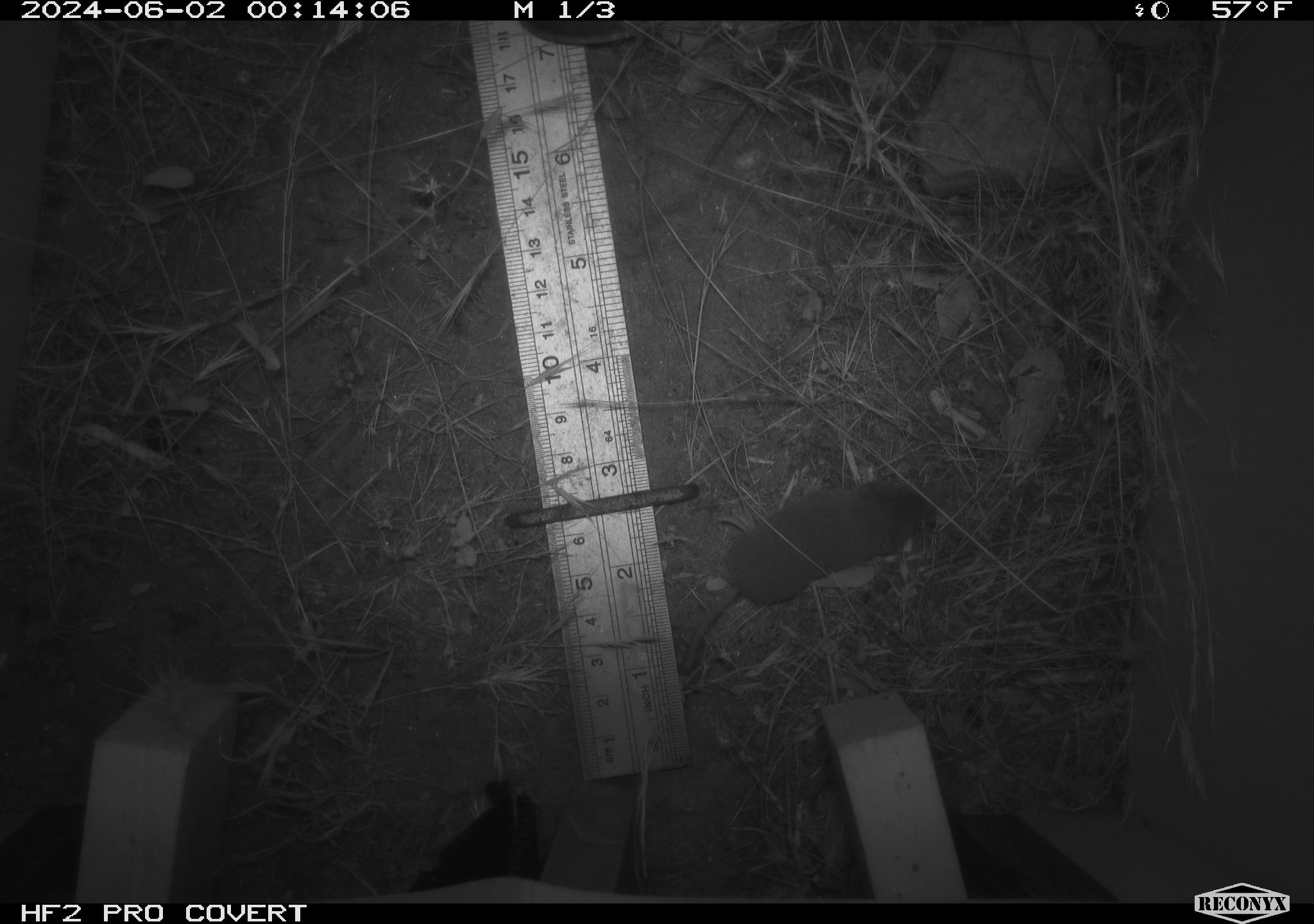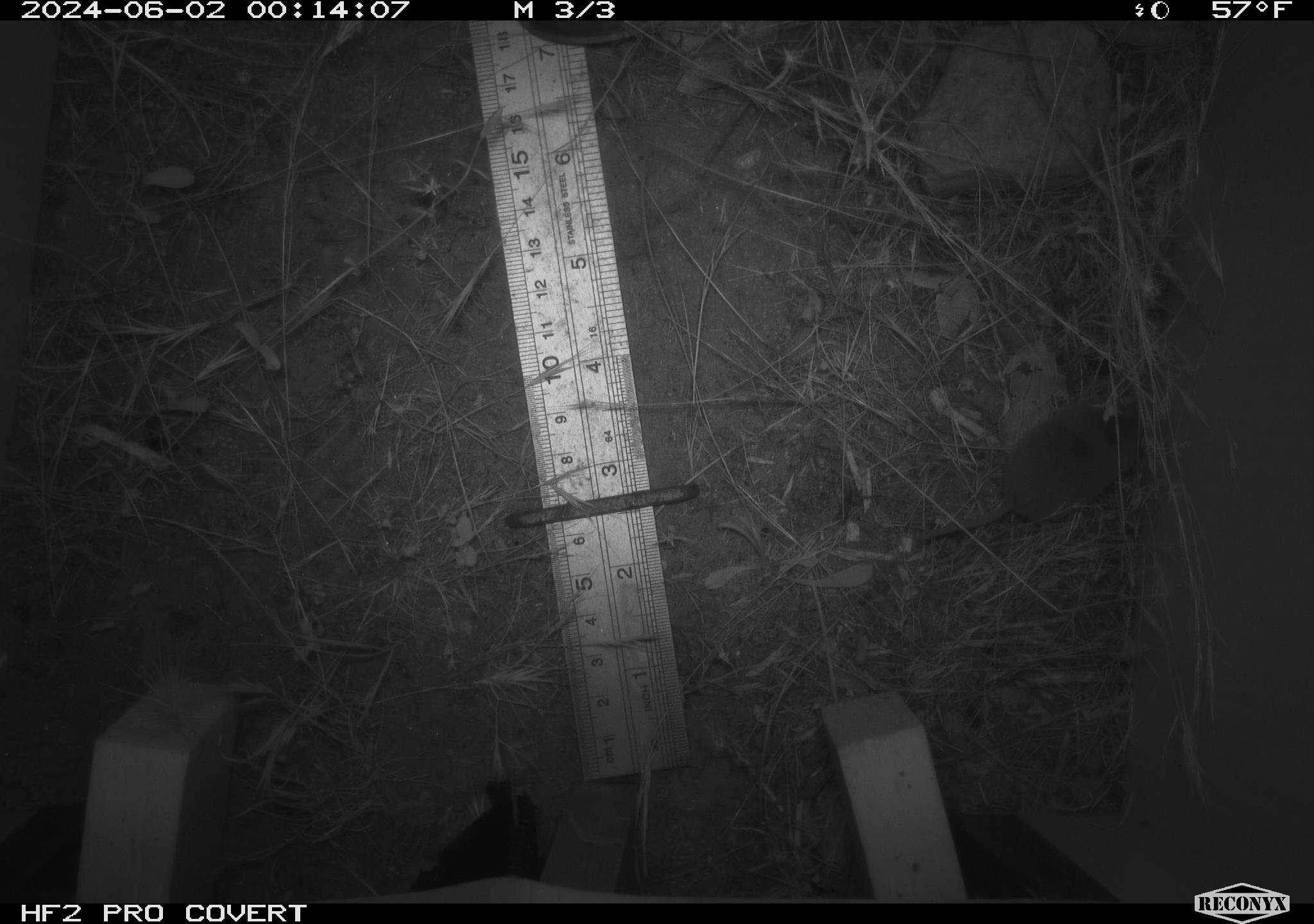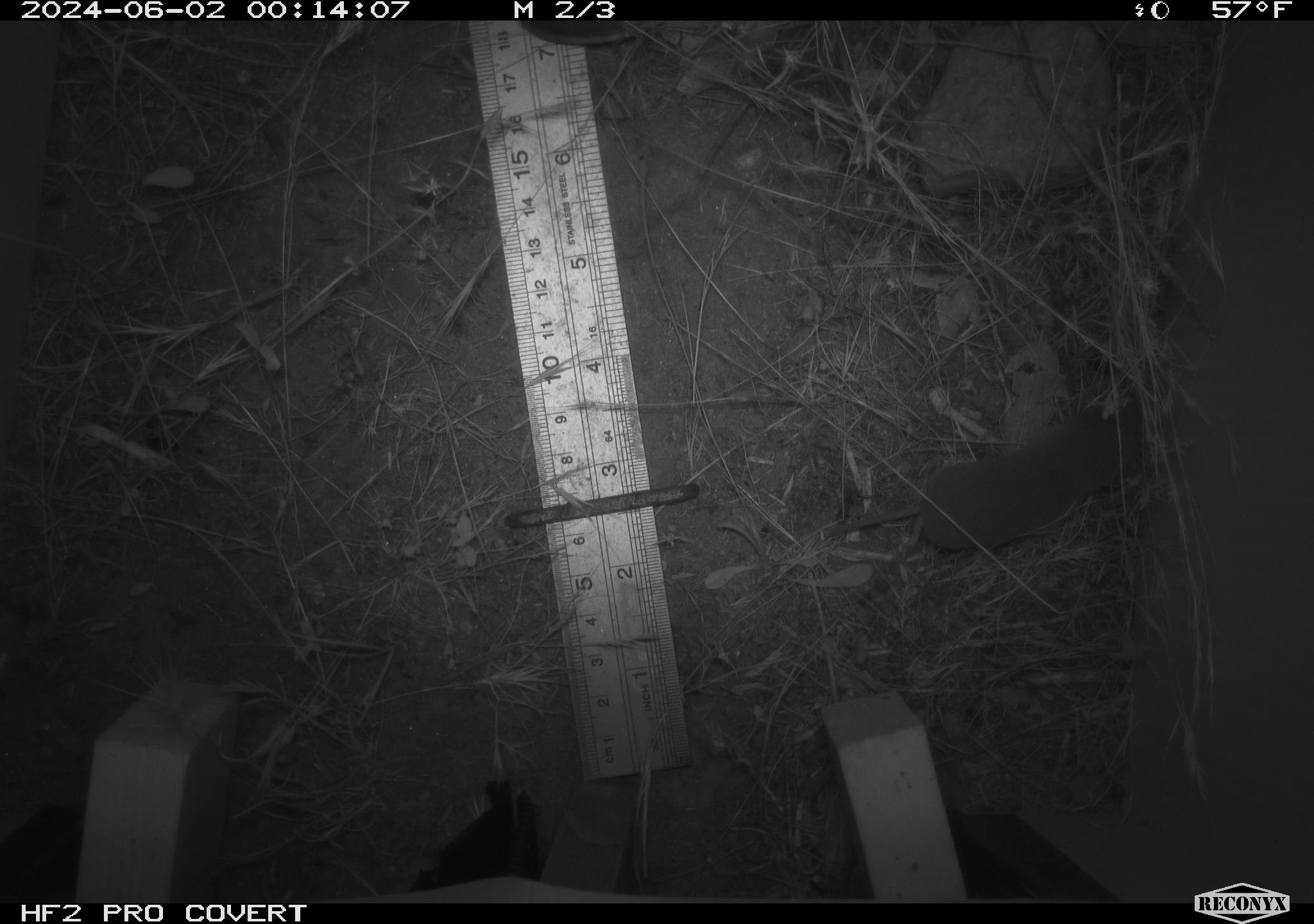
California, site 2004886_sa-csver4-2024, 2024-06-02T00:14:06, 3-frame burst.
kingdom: Animalia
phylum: Chordata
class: Mammalia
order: Eulipotyphla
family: Soricidae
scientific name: Soricidae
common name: shrews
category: soricidae family